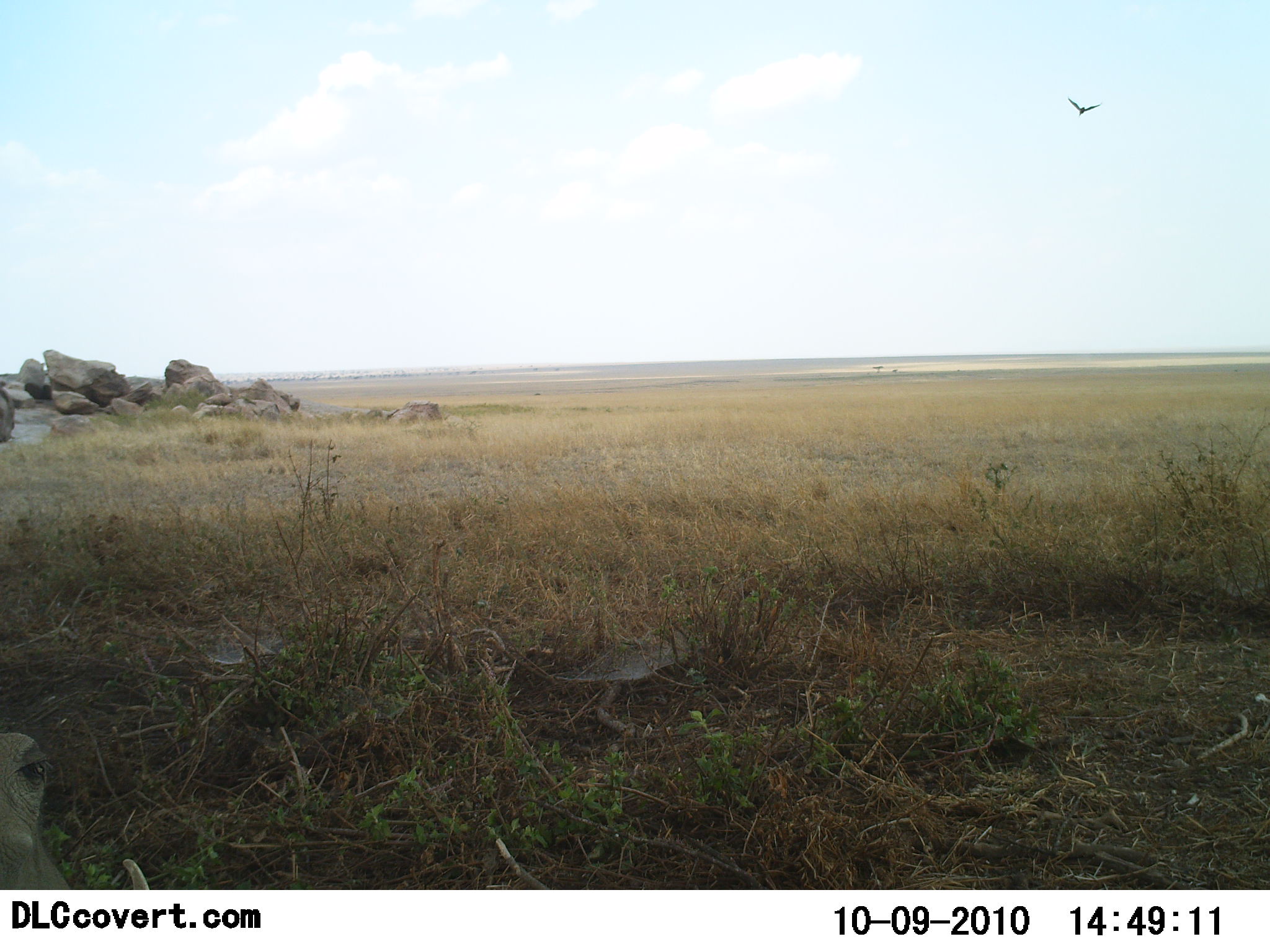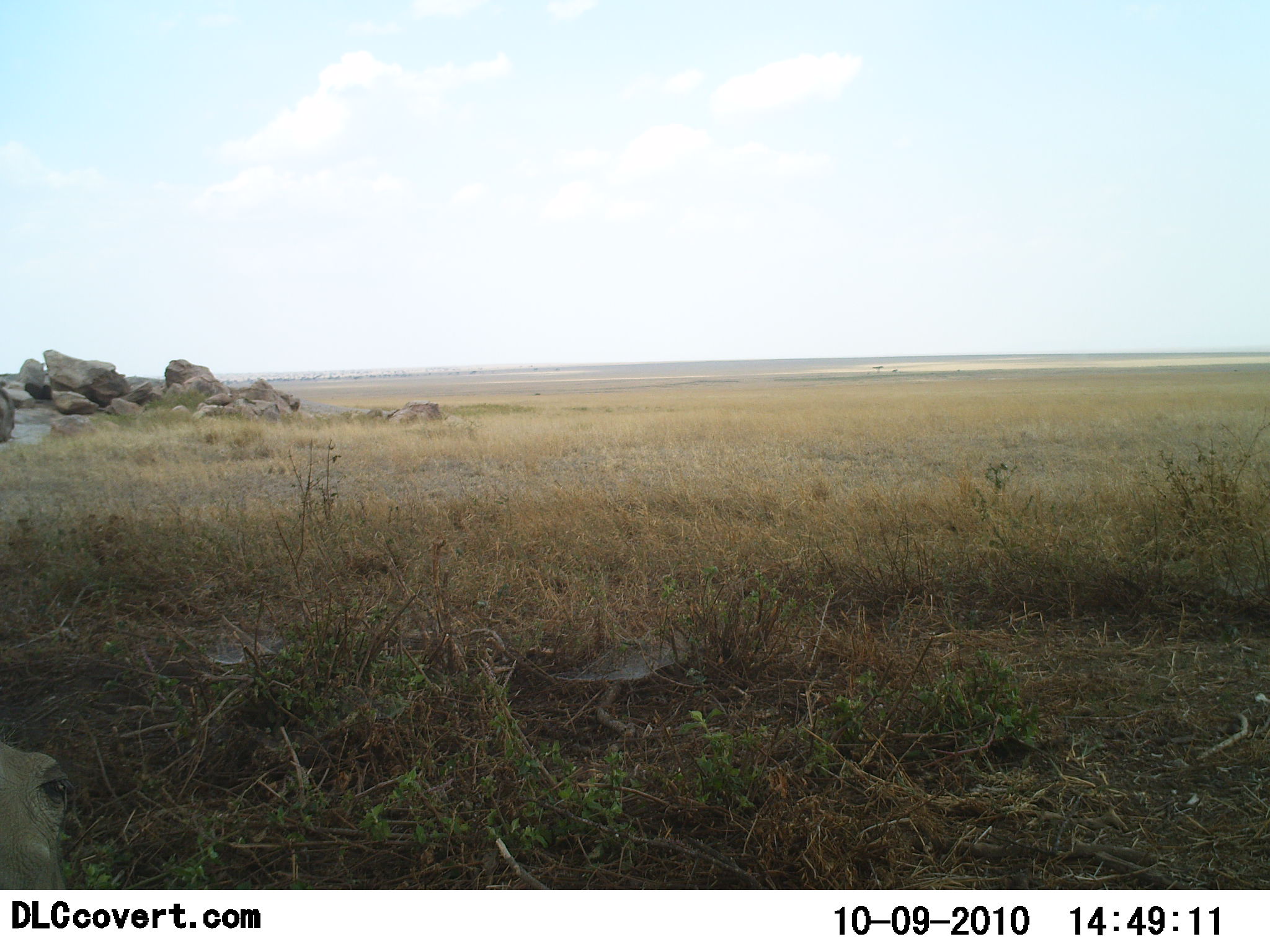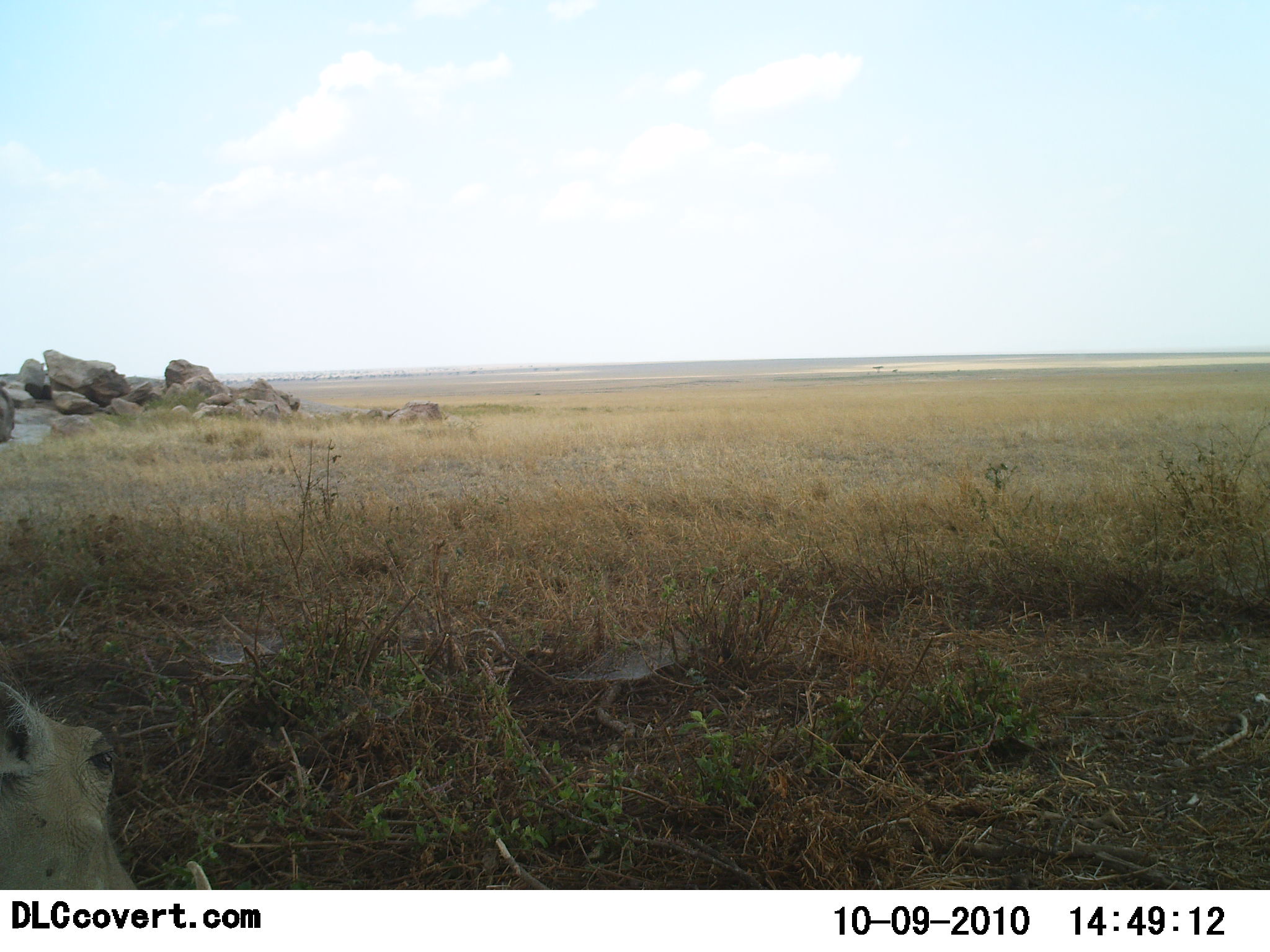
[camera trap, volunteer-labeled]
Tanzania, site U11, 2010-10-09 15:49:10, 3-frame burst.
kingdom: Animalia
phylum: Chordata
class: Mammalia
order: Artiodactyla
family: Suidae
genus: Phacochoerus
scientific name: Phacochoerus africanus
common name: warthog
Warthog (Phacochoerus africanus), count 1. Behavior (volunteer vote fractions): standing 21%, resting 7%, moving 50%, interacting 7%. Young present (vote fraction): 0%. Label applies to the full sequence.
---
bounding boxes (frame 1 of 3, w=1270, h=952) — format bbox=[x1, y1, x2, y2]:
animal: bbox=[0, 731, 147, 888]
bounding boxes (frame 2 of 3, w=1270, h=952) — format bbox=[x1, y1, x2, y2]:
animal: bbox=[0, 743, 75, 889]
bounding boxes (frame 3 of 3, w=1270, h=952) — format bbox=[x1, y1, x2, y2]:
animal: bbox=[0, 684, 212, 890]